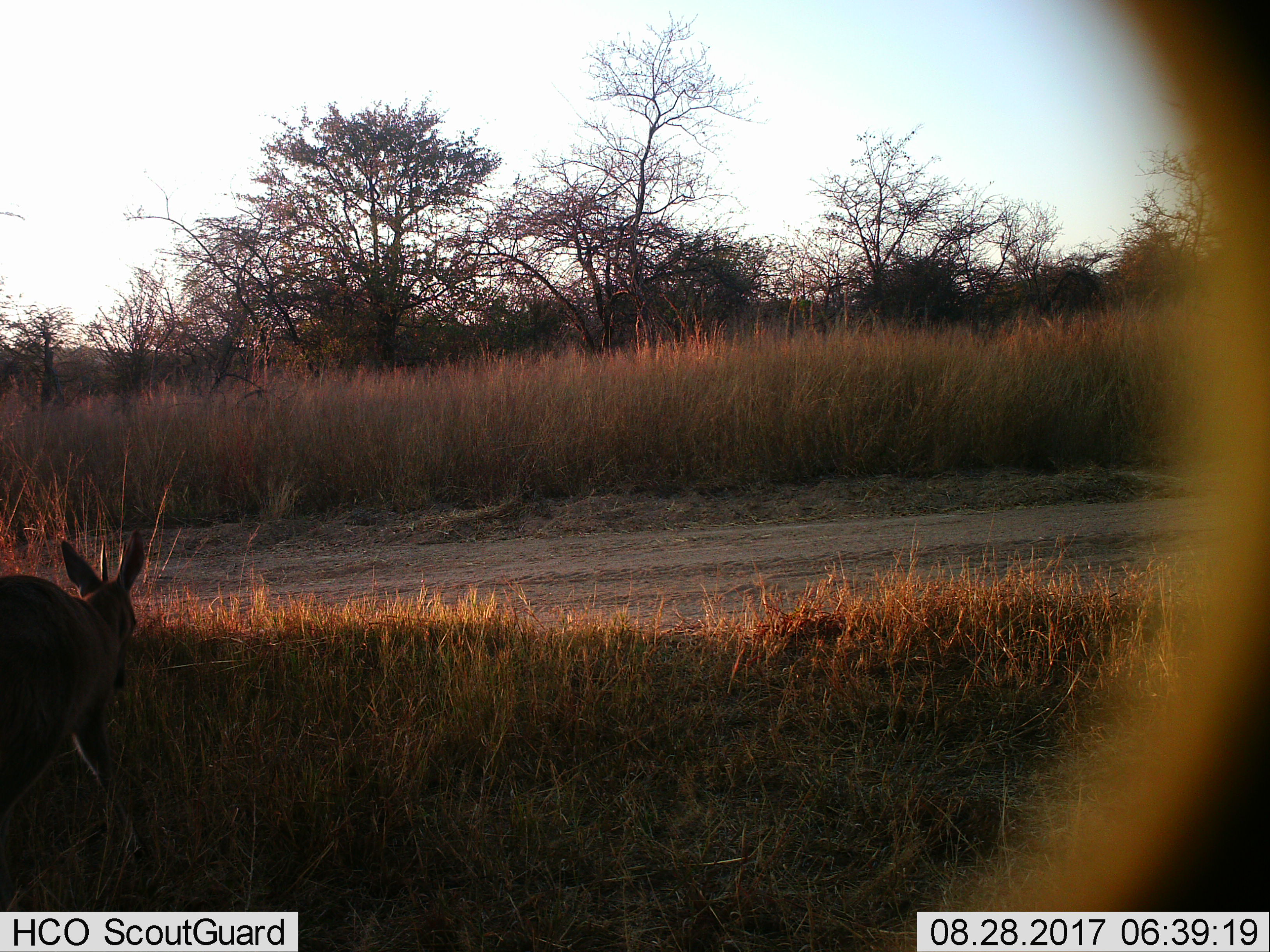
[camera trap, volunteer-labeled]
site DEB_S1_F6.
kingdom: Animalia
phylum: Chordata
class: Mammalia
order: Artiodactyla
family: Bovidae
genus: Sylvicapra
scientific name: Sylvicapra grimmia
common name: common duiker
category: duikercommongrey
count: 1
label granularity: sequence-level